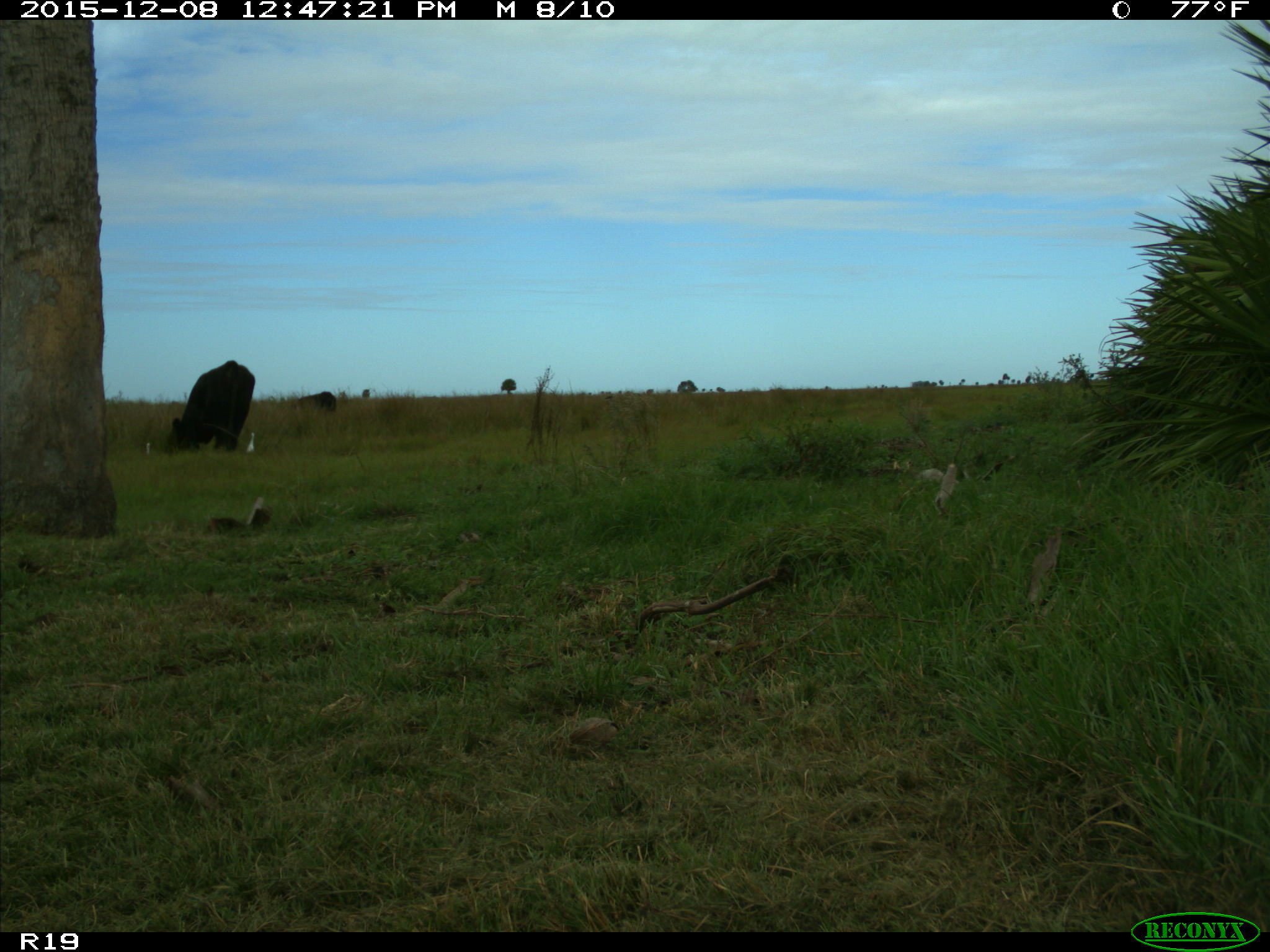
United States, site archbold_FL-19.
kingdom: Animalia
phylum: Chordata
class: Mammalia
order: Artiodactyla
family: Bovidae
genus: Bos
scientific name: Bos taurus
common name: domestic cow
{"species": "Bos taurus (domestic cow)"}